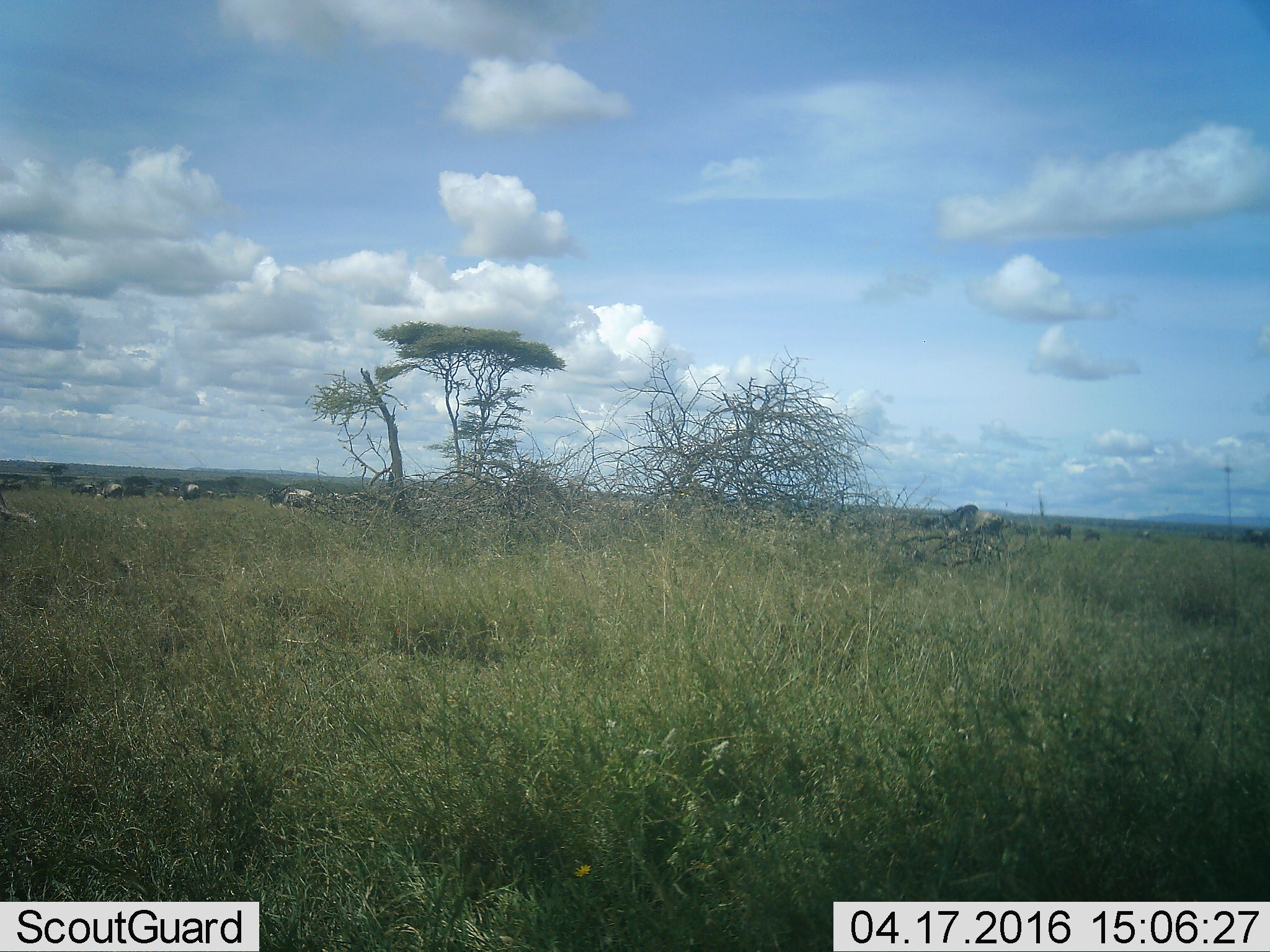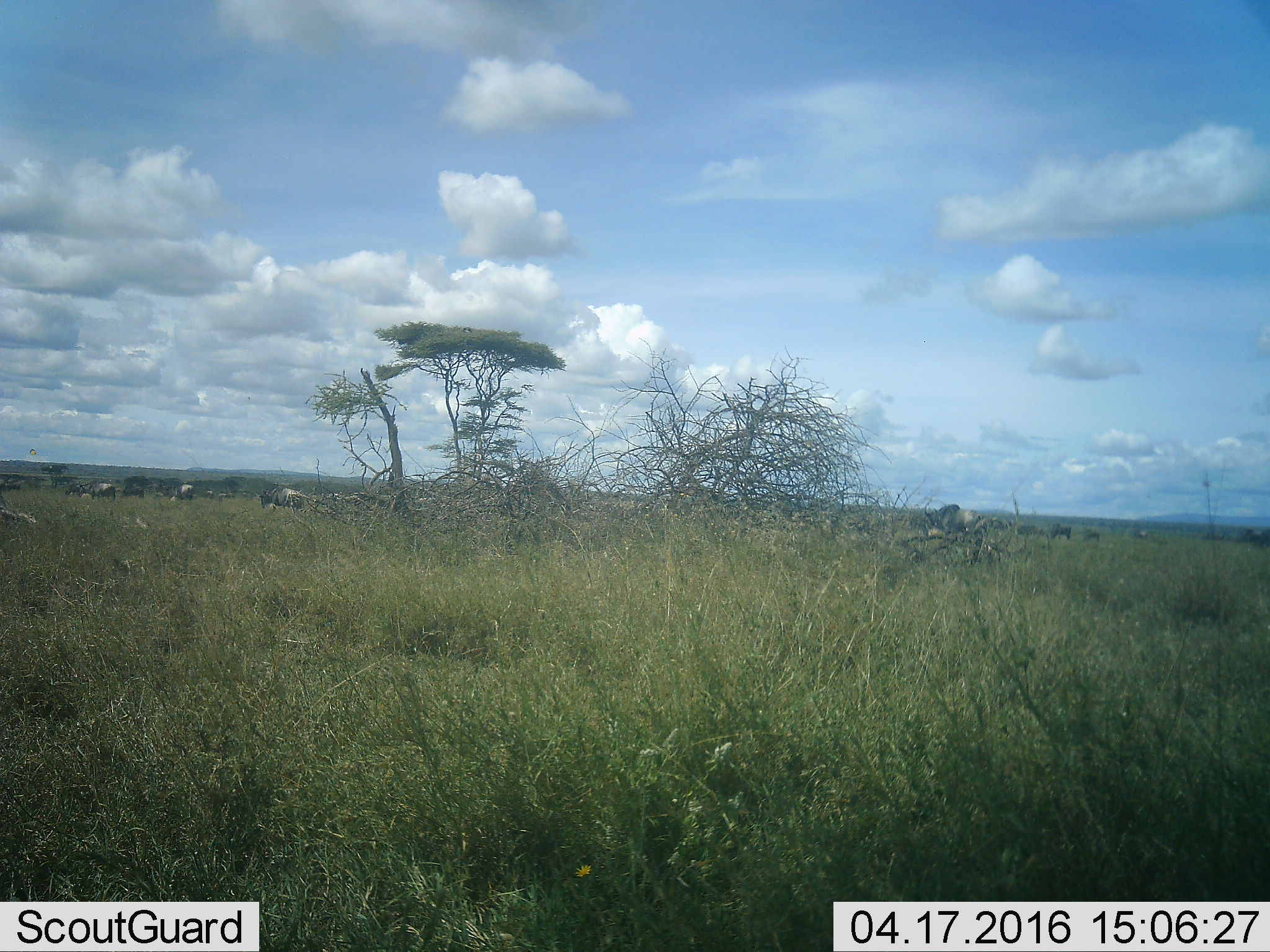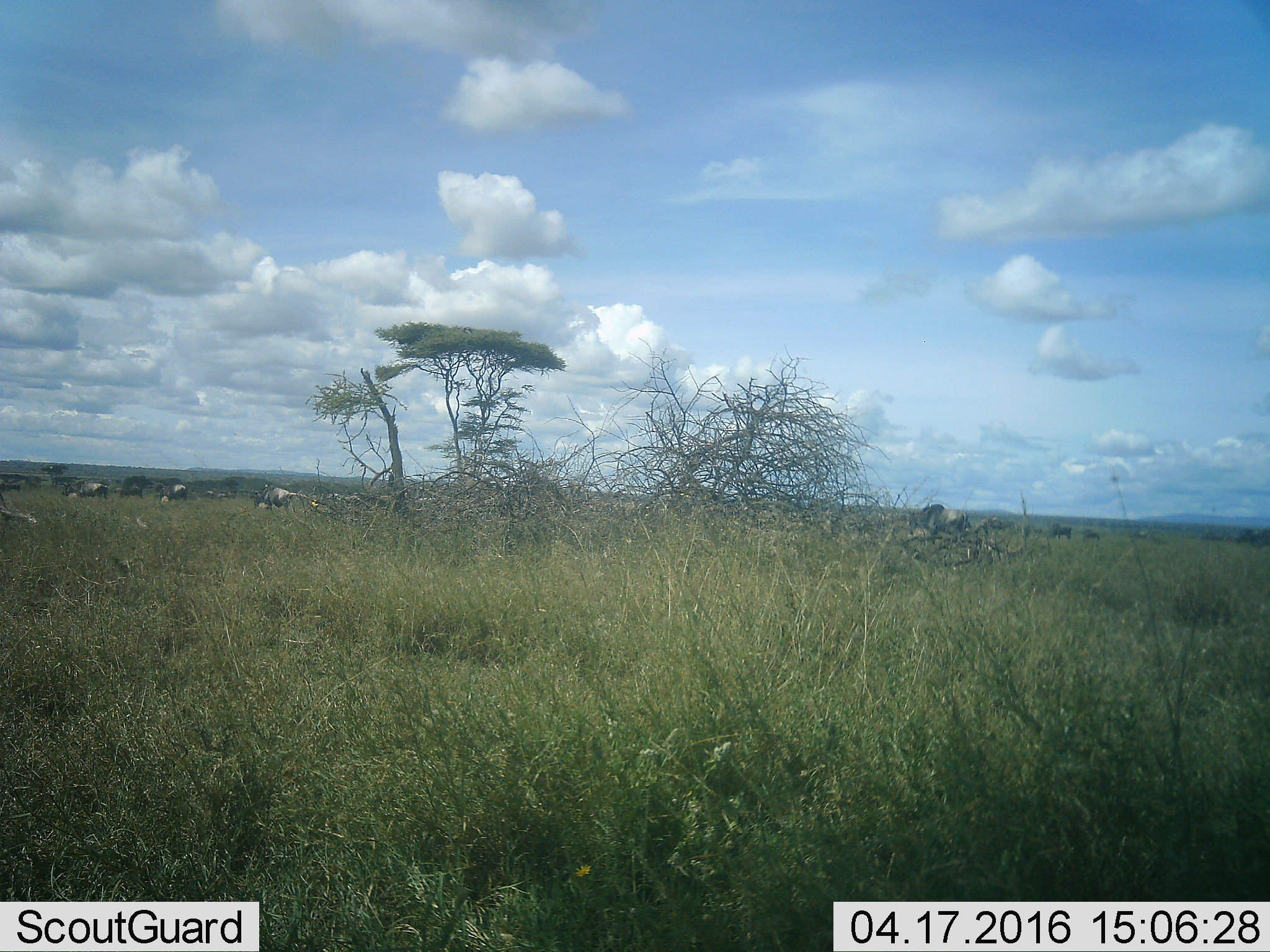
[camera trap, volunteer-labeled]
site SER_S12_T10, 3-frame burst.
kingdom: Animalia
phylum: Chordata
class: Mammalia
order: Artiodactyla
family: Bovidae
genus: Connochaetes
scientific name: Connochaetes taurinus taurinus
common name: blue wildebeest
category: wildebeestblue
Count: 11-50.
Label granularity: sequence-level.